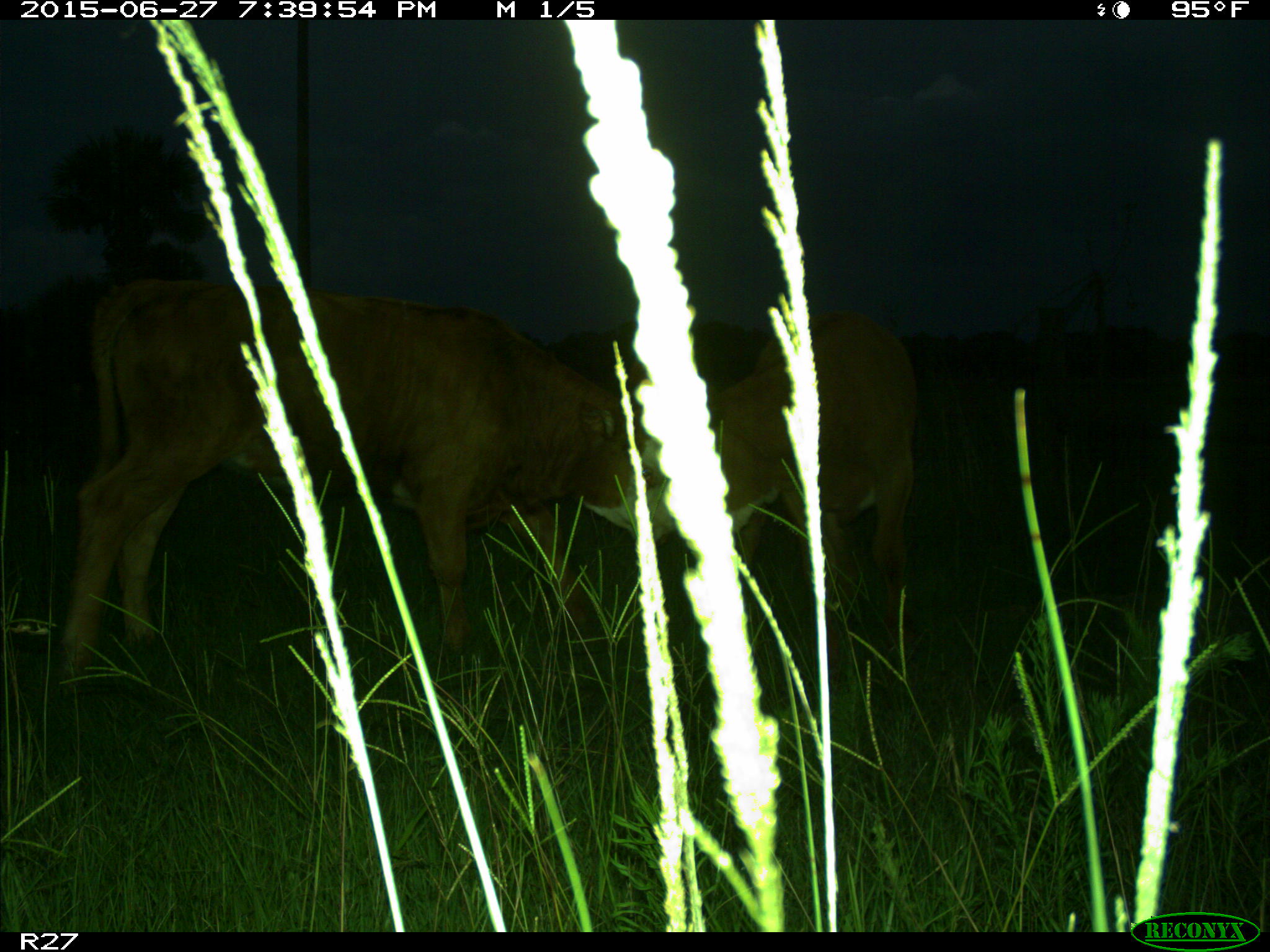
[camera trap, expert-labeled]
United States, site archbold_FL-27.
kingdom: Animalia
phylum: Chordata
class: Mammalia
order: Artiodactyla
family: Bovidae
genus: Bos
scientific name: Bos taurus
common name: domestic cow